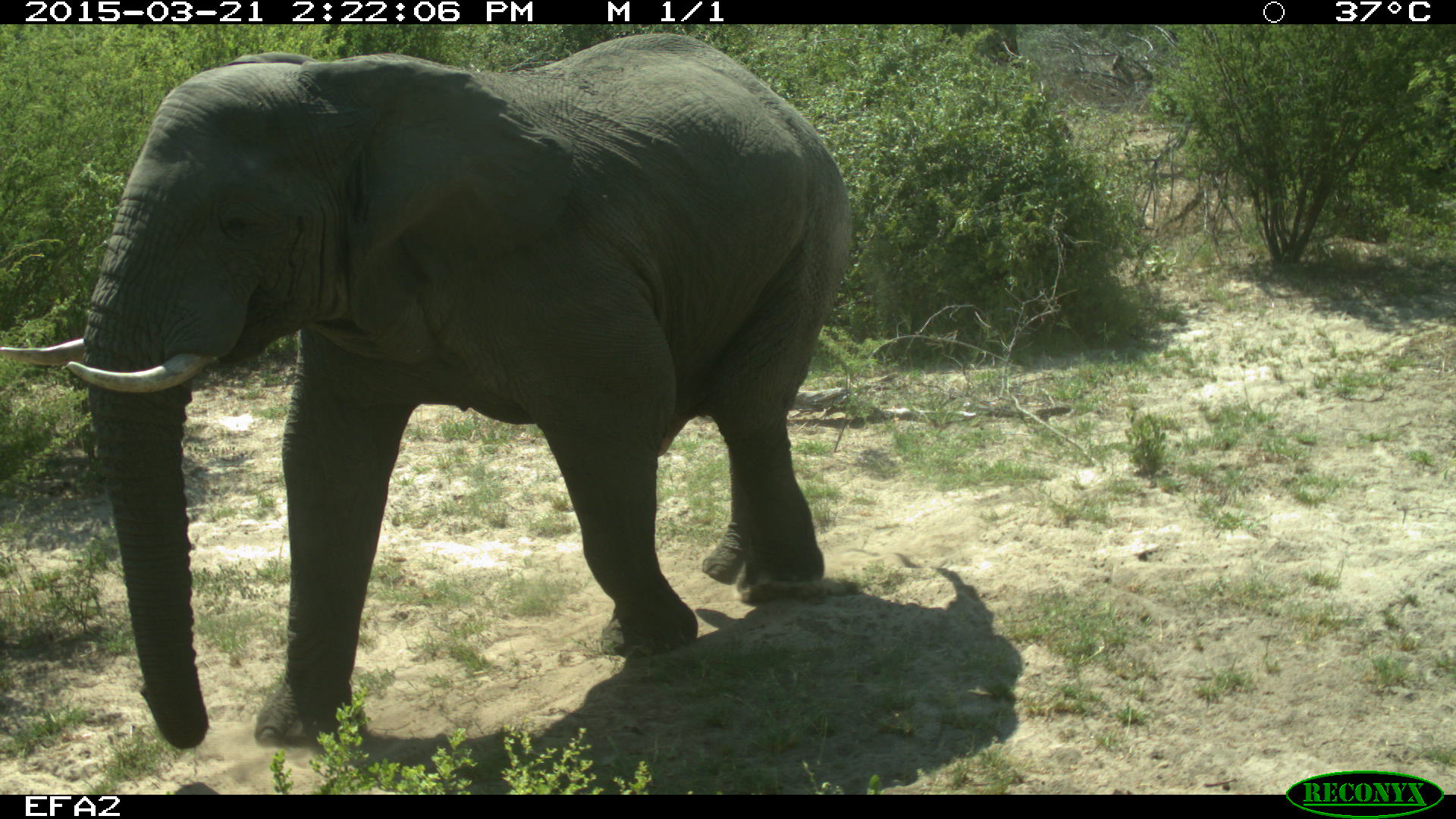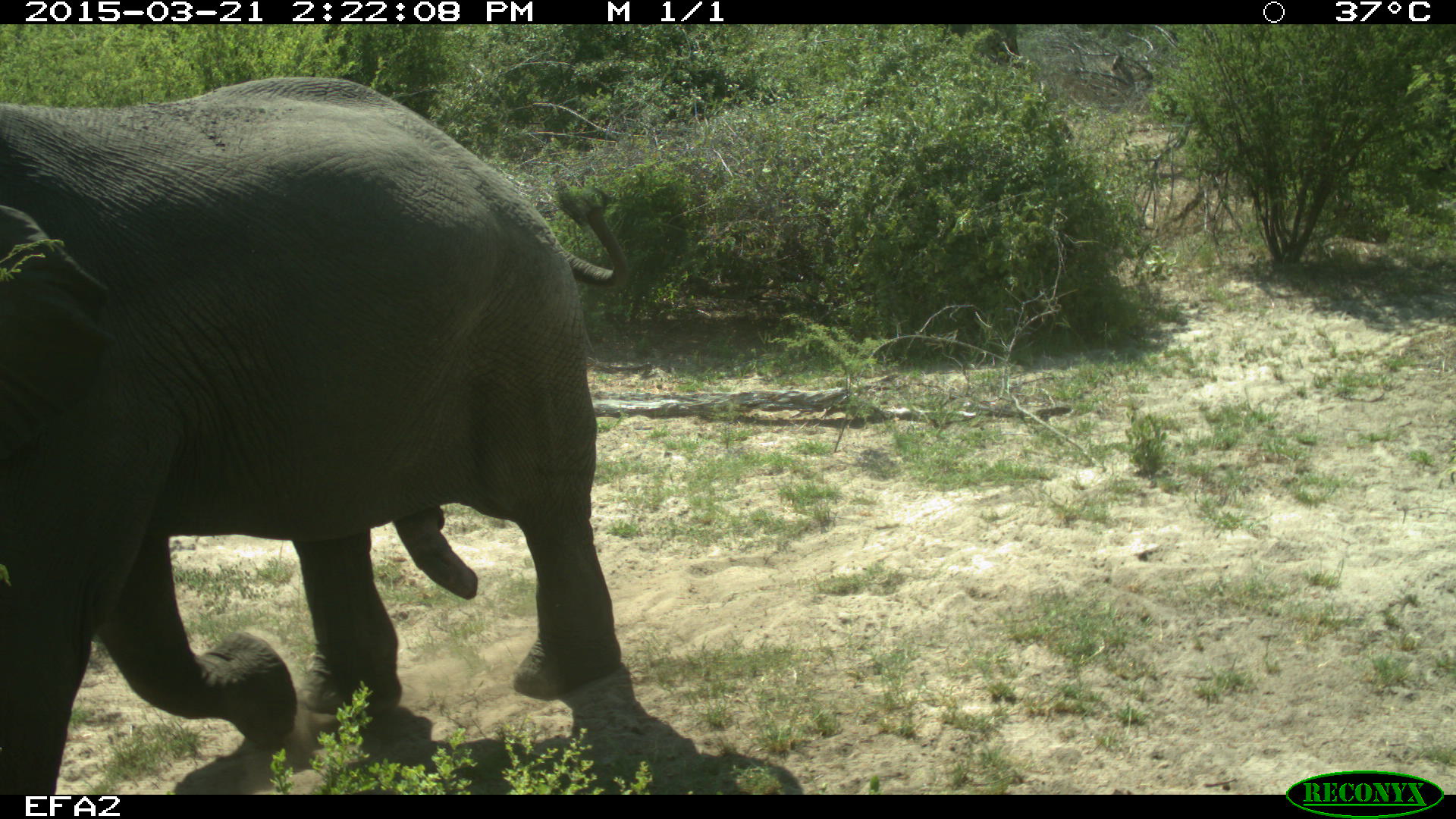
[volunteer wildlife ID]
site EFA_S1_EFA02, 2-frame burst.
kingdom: Animalia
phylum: Chordata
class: Mammalia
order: Proboscidea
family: Elephantidae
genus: Loxodonta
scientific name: Loxodonta africana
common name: african bush elephant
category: elephant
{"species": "elephant (african bush elephant) (Loxodonta africana)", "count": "1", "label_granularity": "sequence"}